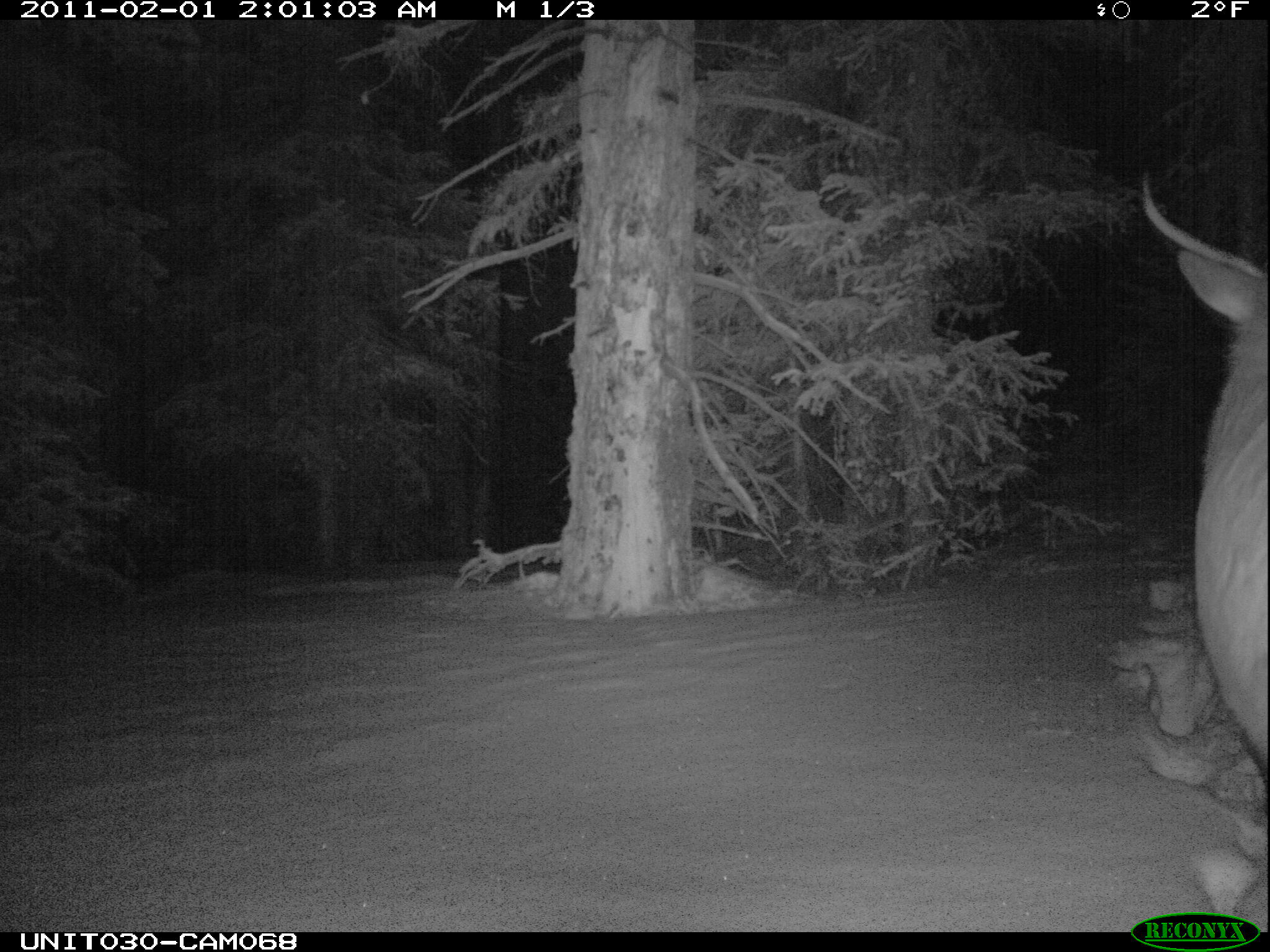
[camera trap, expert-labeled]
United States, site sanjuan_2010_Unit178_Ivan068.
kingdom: Animalia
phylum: Chordata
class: Mammalia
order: Artiodactyla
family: Cervidae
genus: Cervus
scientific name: Cervus elaphus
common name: red deer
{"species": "Cervus elaphus (red deer)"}